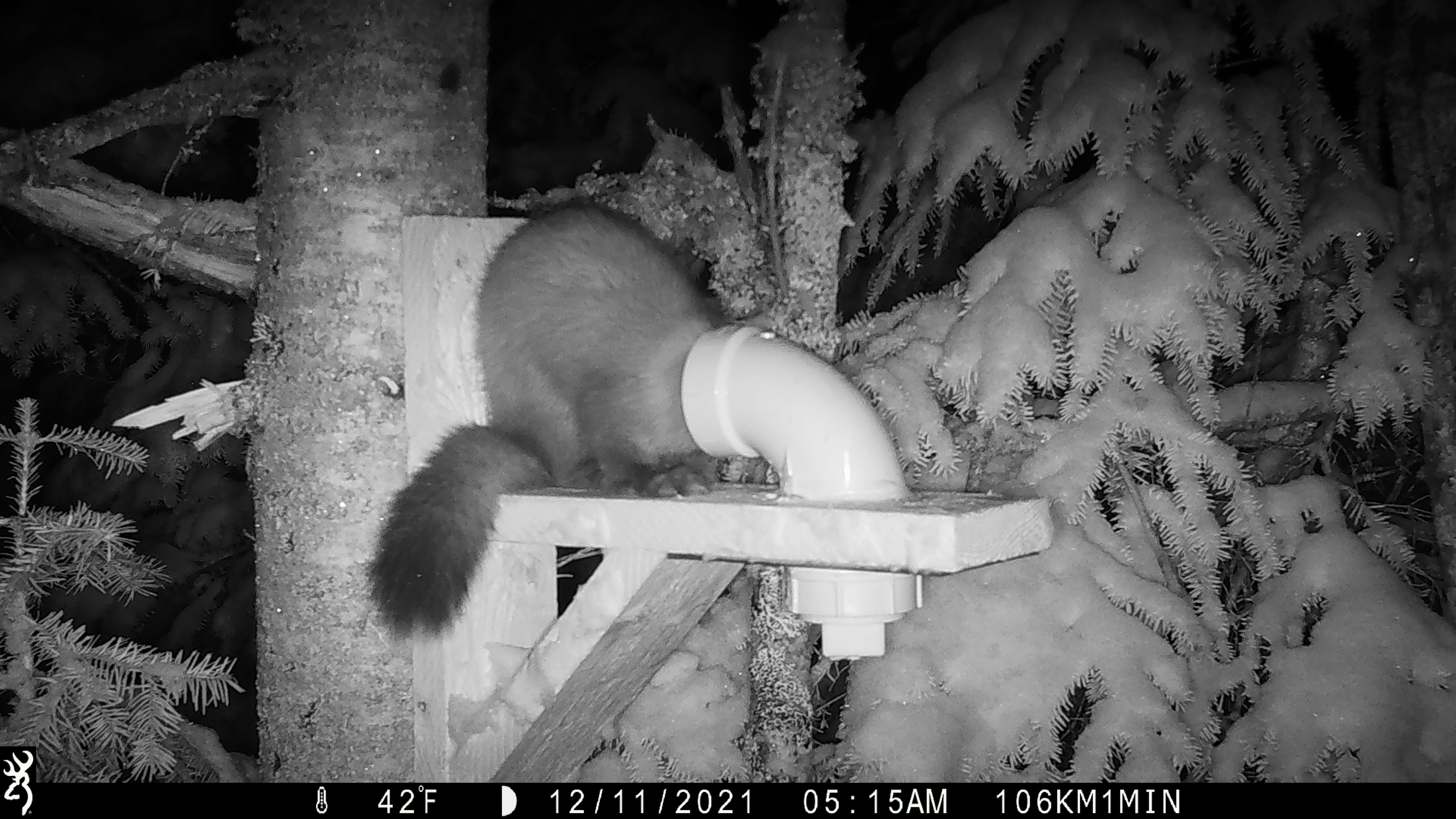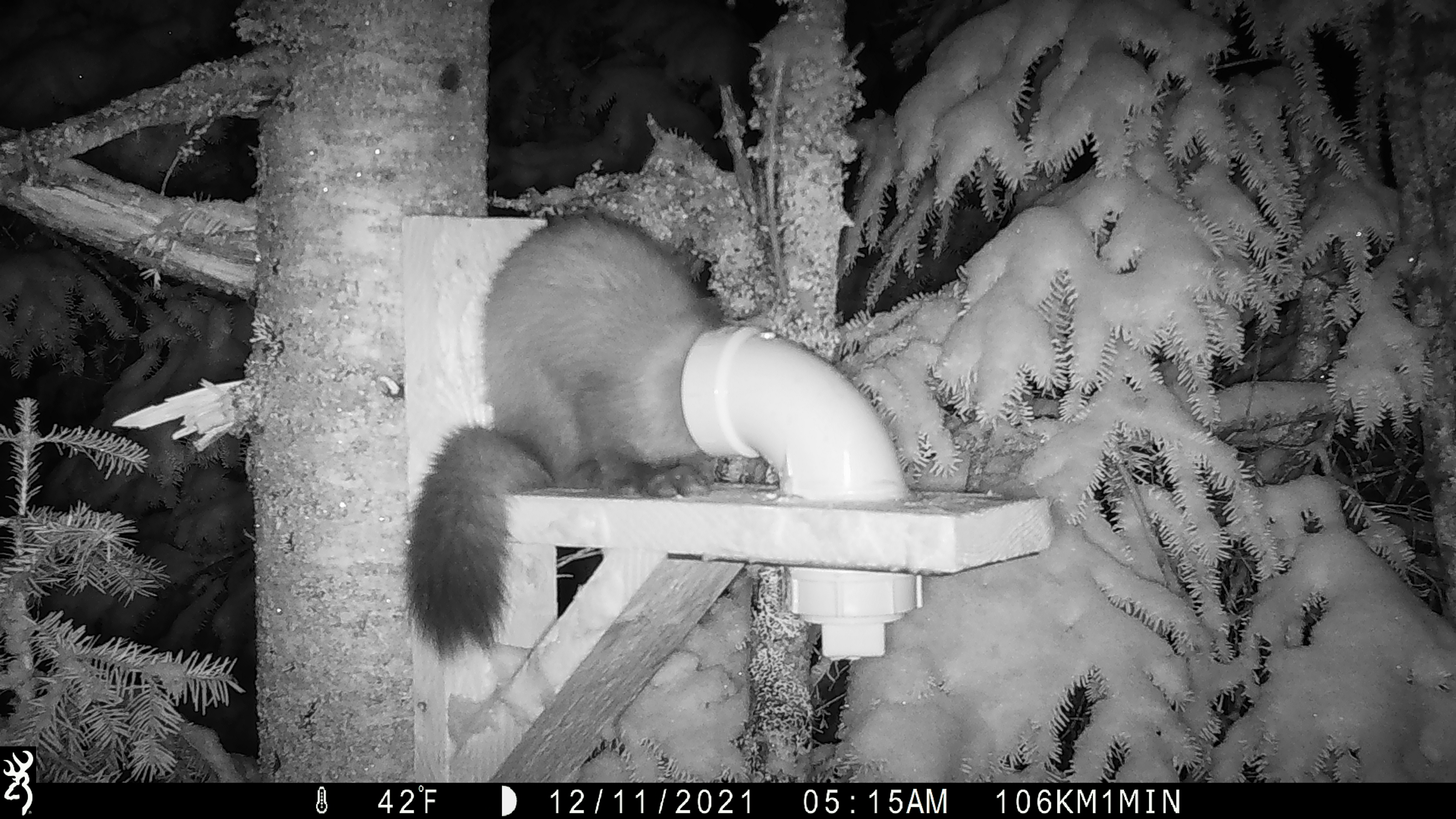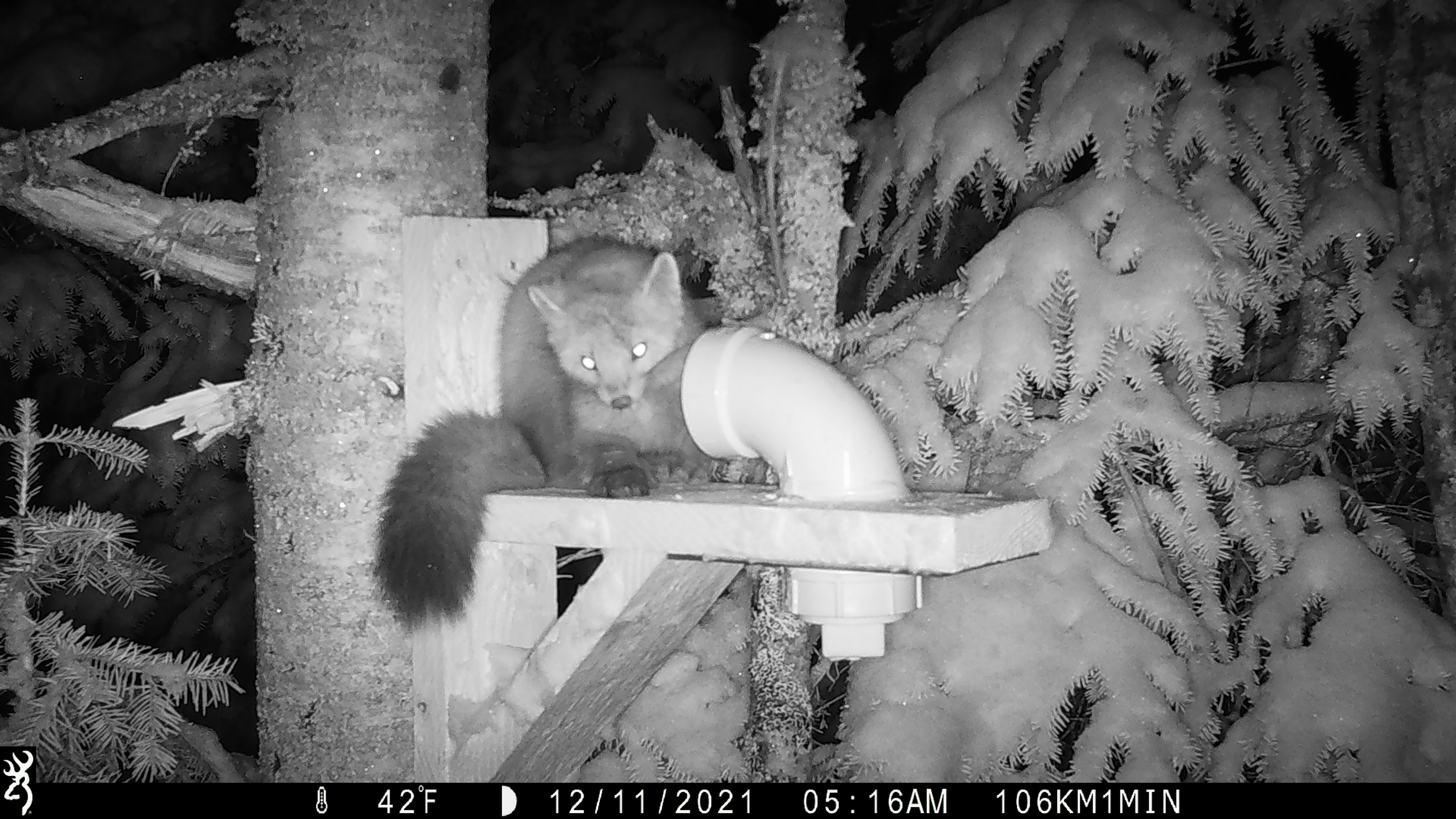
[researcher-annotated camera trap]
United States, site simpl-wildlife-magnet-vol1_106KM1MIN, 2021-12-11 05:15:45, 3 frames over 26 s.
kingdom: Animalia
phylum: Chordata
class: Mammalia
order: Carnivora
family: Mustelidae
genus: Martes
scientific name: Martes americana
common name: american marten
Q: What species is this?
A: American marten (Martes americana).